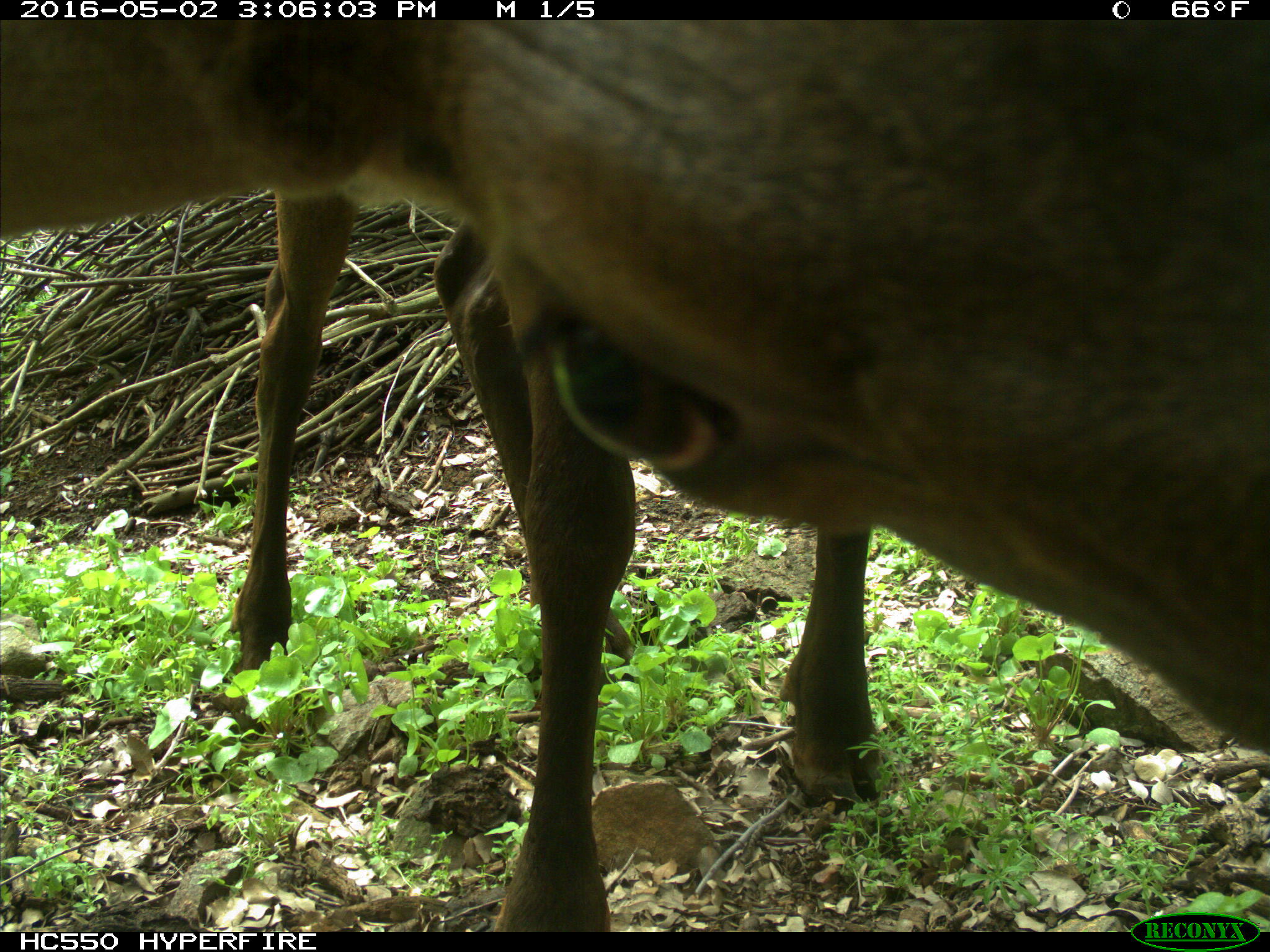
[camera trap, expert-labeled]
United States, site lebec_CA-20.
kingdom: Animalia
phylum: Chordata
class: Mammalia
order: Artiodactyla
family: Cervidae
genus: Cervus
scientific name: Cervus canadensis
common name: elk